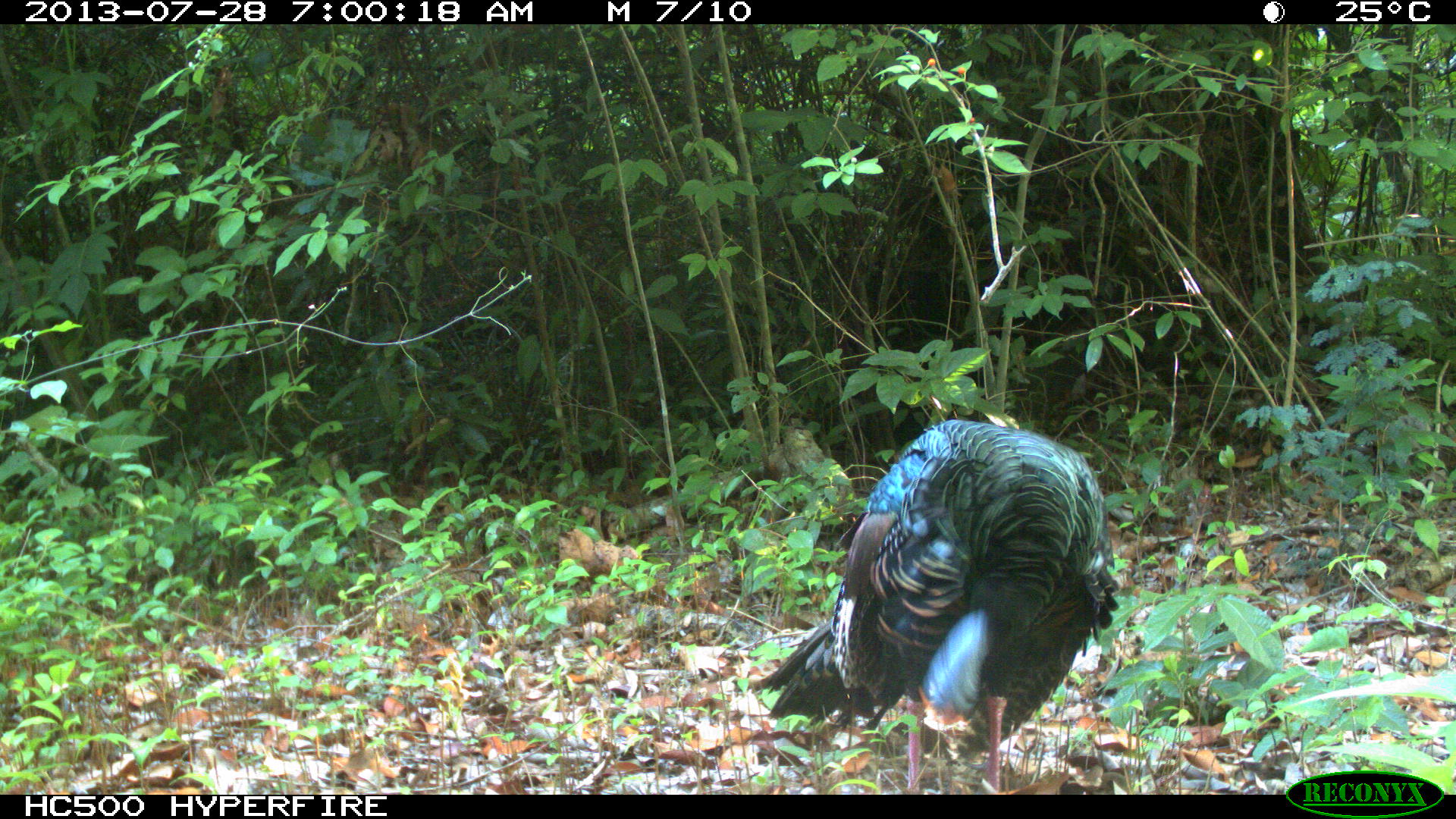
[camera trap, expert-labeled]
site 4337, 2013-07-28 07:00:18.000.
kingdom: Animalia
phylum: Chordata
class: Aves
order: Galliformes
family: Phasianidae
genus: Meleagris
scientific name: Meleagris ocellata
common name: ocellated turkey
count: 1